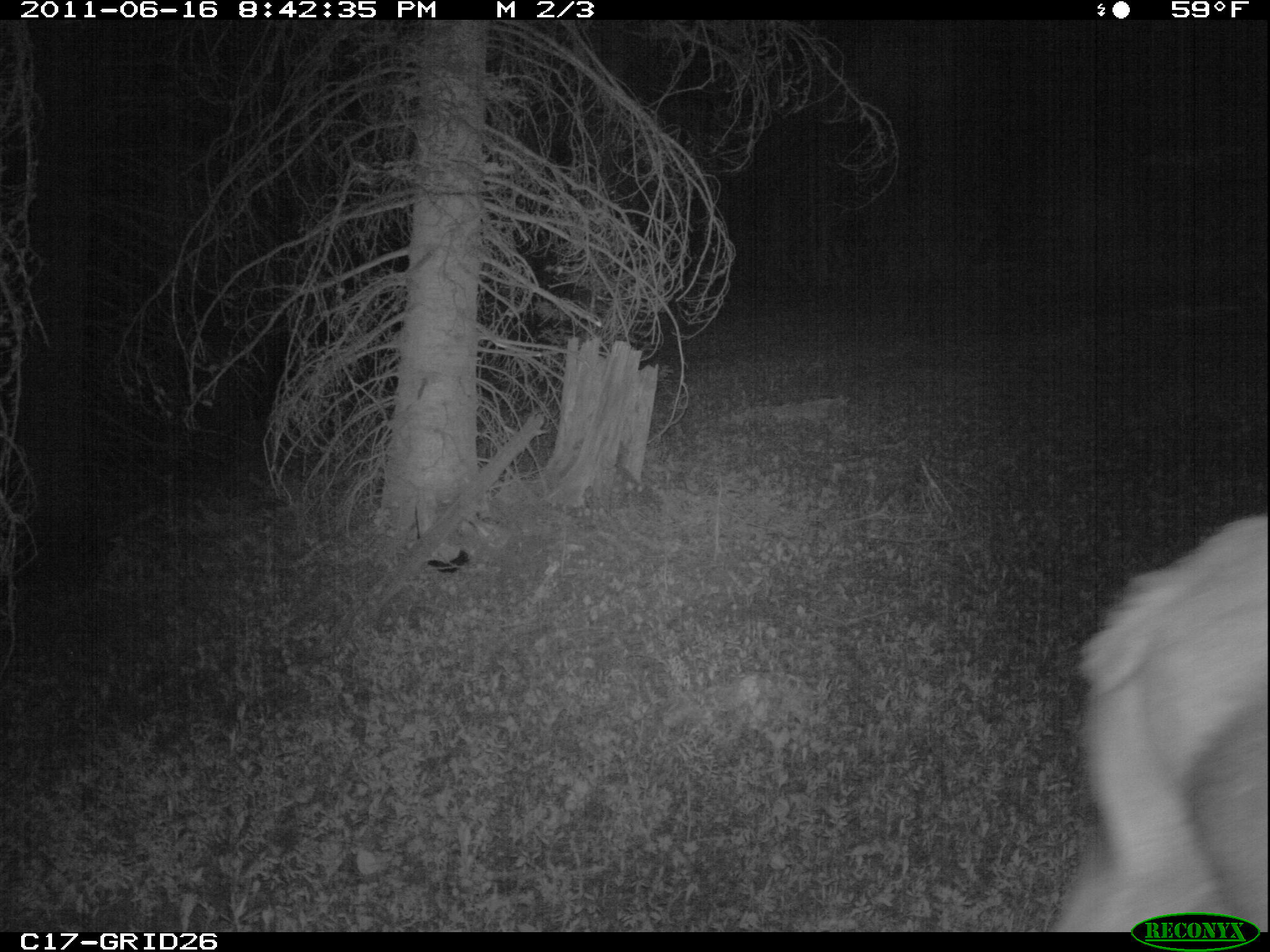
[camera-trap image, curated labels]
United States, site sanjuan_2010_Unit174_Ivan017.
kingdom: Animalia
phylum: Chordata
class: Mammalia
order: Artiodactyla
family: Cervidae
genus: Cervus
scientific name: Cervus elaphus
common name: red deer